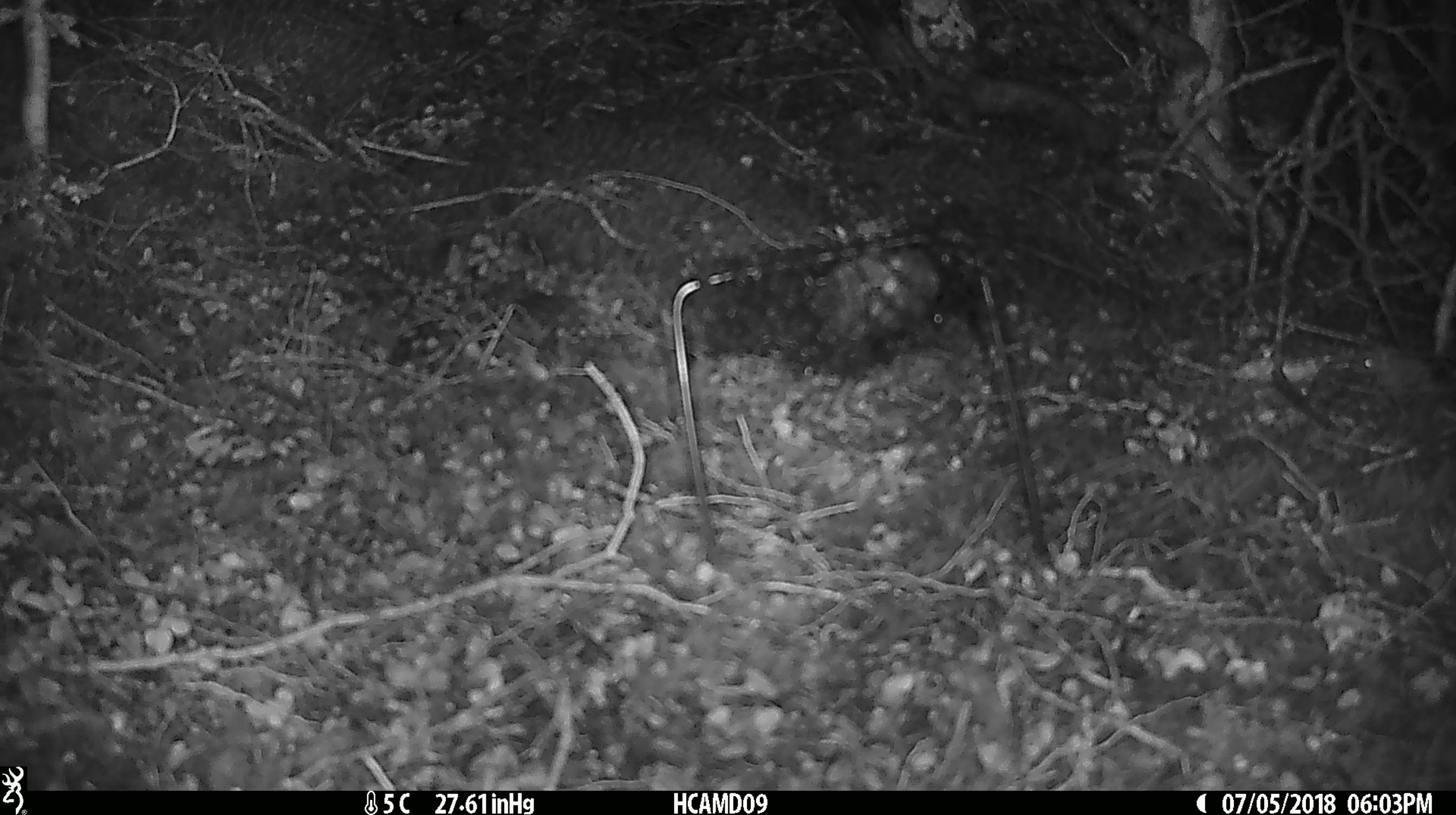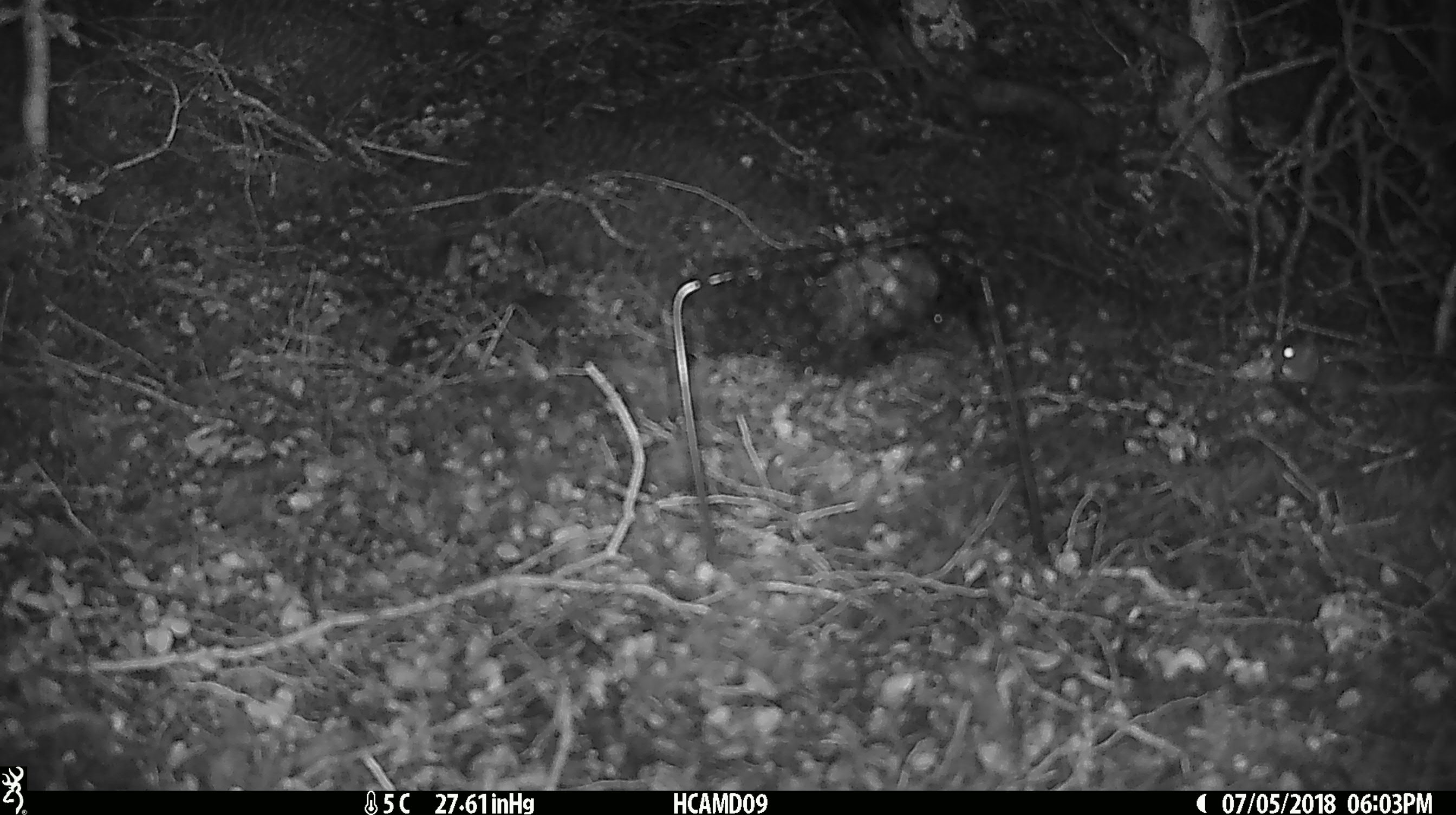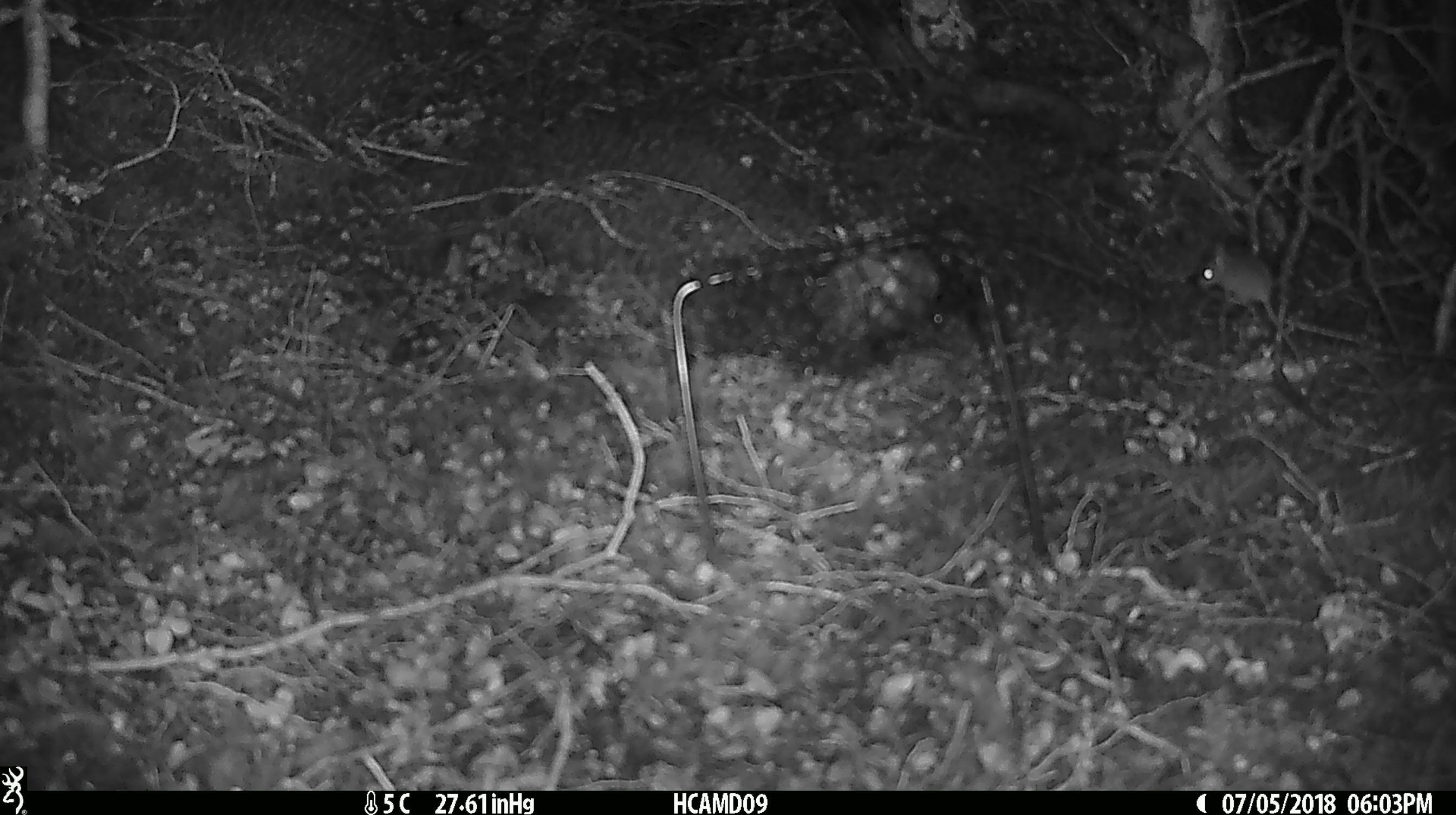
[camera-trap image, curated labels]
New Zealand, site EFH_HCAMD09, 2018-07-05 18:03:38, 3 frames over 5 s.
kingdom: Animalia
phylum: Chordata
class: Mammalia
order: Rodentia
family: Muridae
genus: Mus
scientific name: Mus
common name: mouse